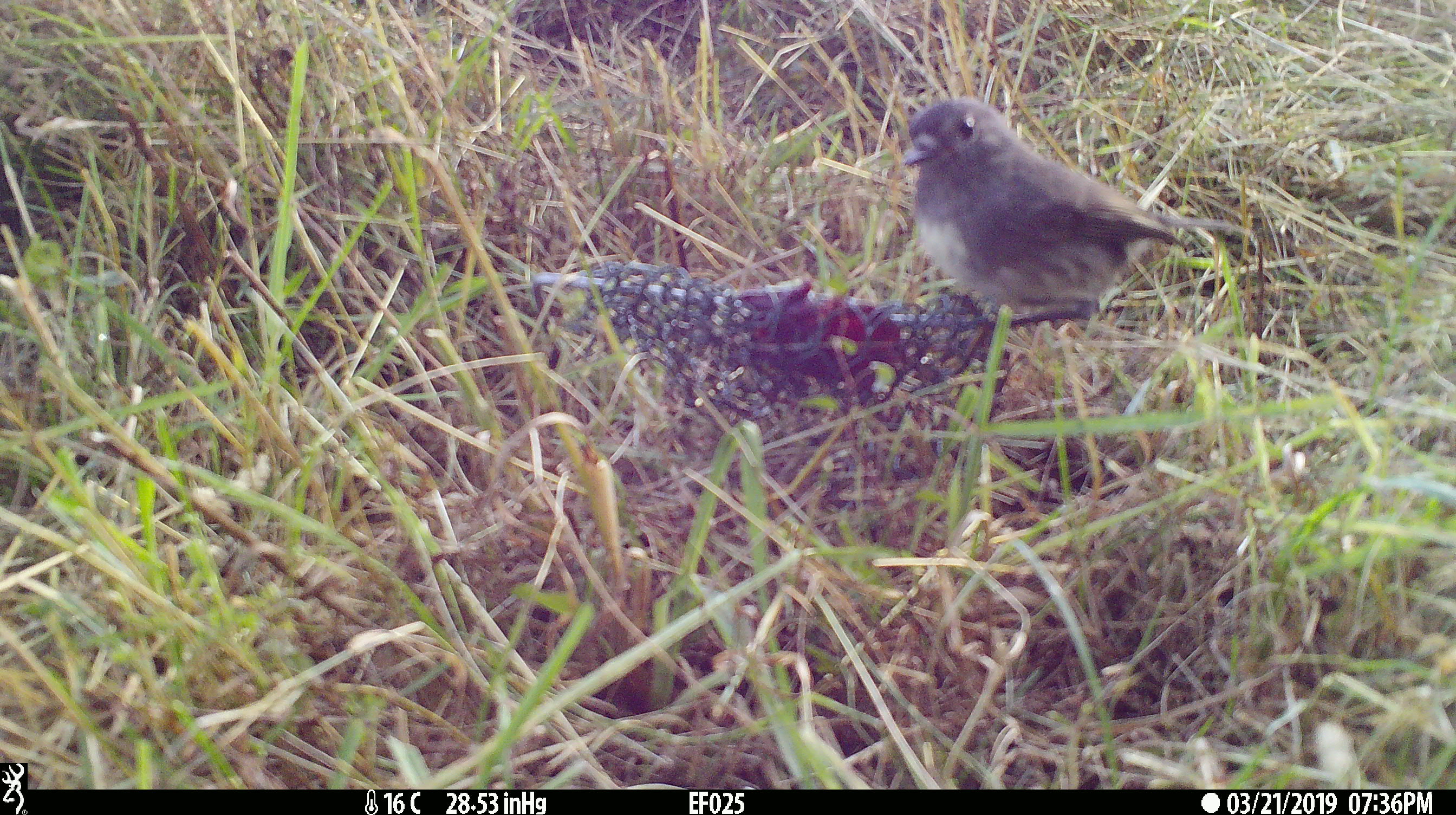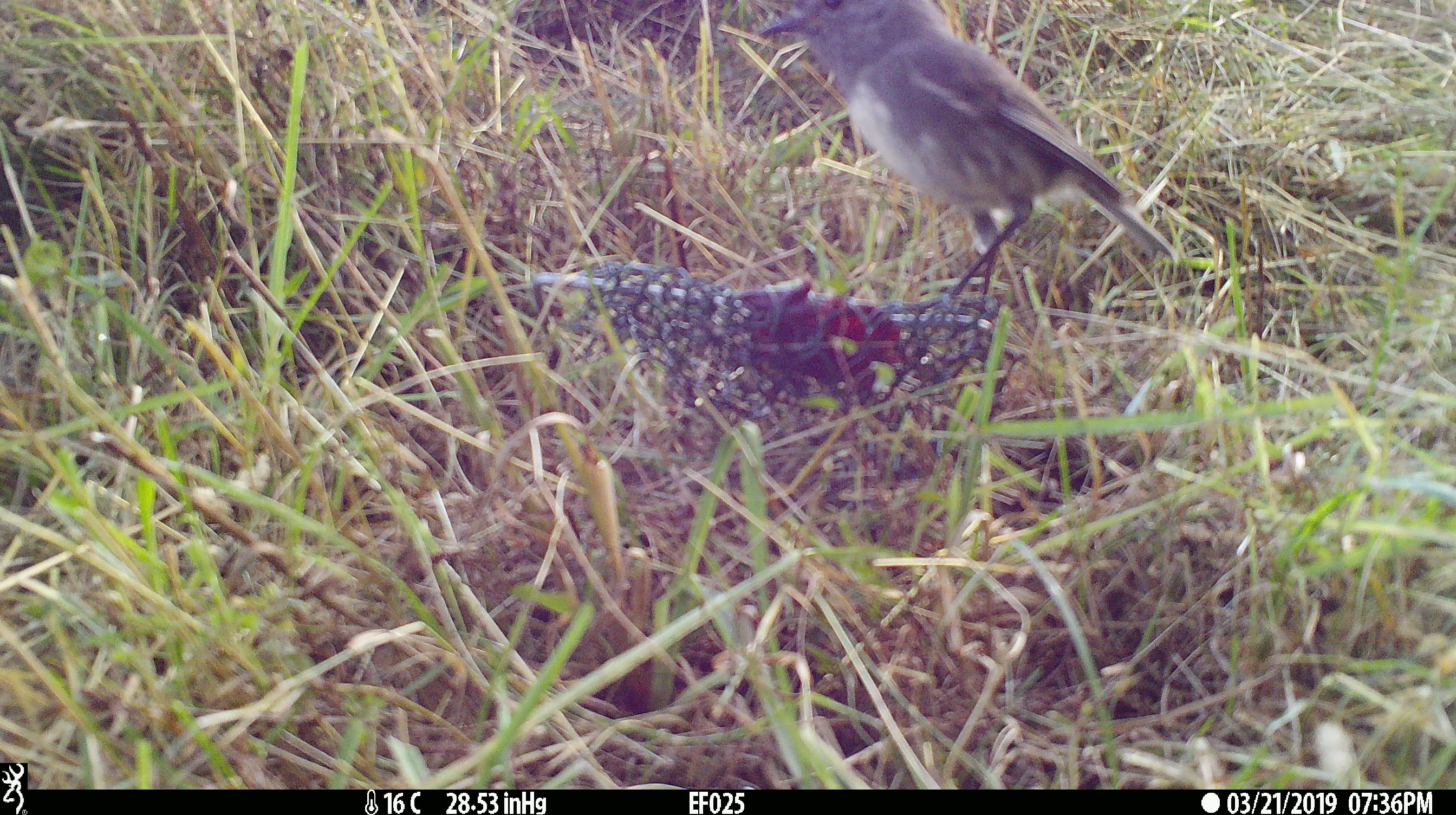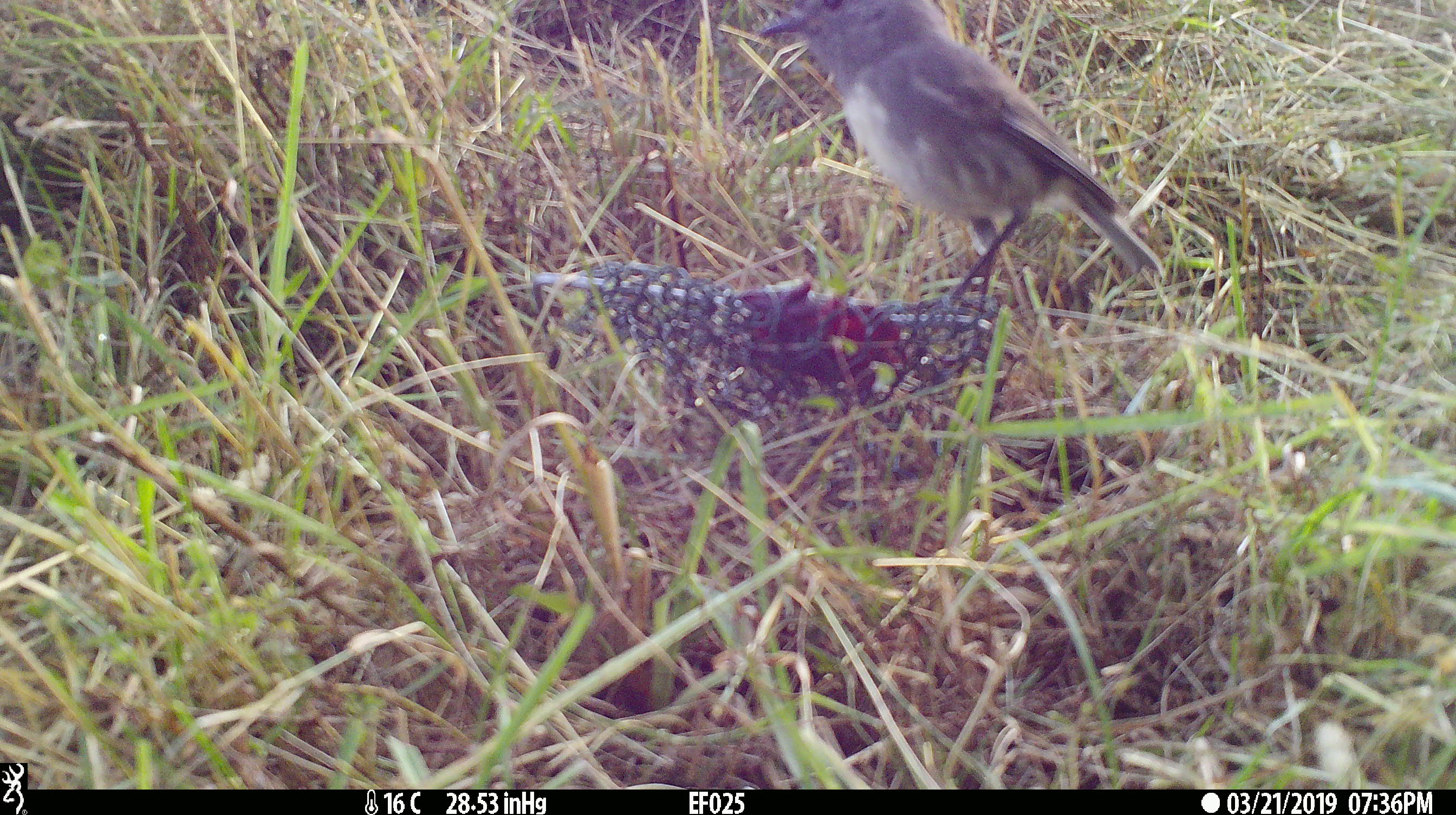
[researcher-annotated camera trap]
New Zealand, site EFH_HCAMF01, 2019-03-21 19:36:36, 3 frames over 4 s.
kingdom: Animalia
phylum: Chordata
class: Aves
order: Passeriformes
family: Petroicidae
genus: Petroica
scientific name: Petroica australis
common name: new zealand robin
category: robin